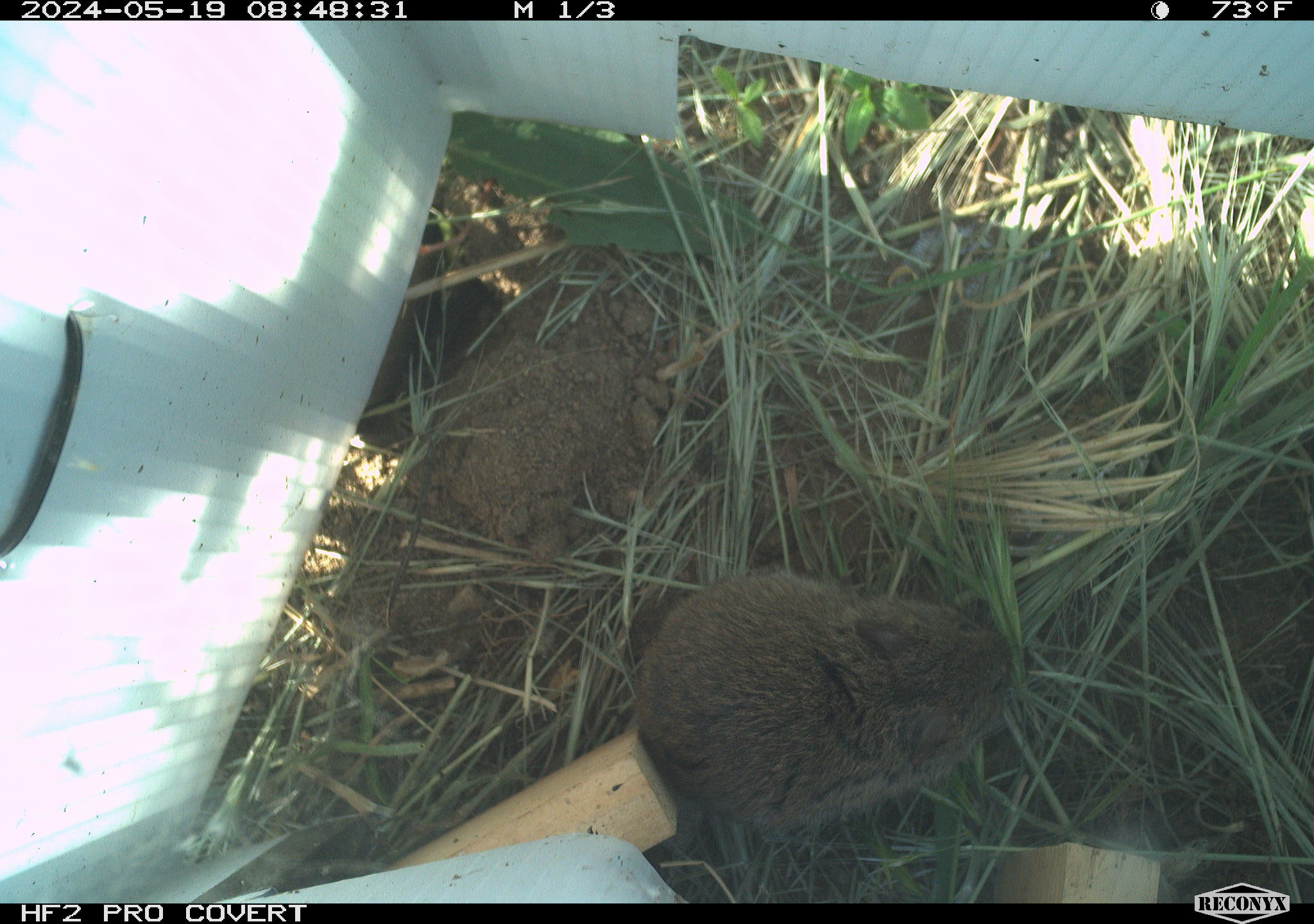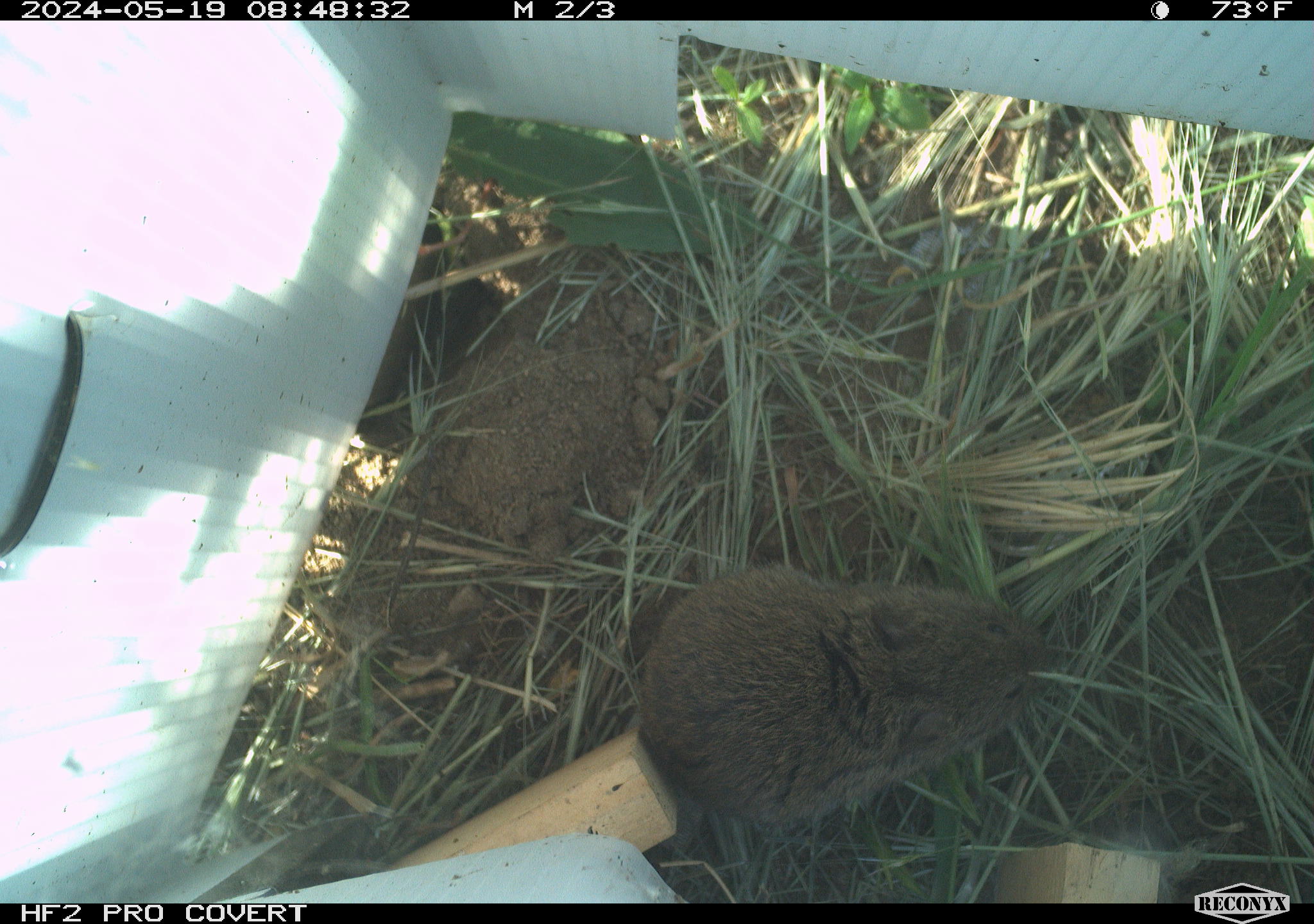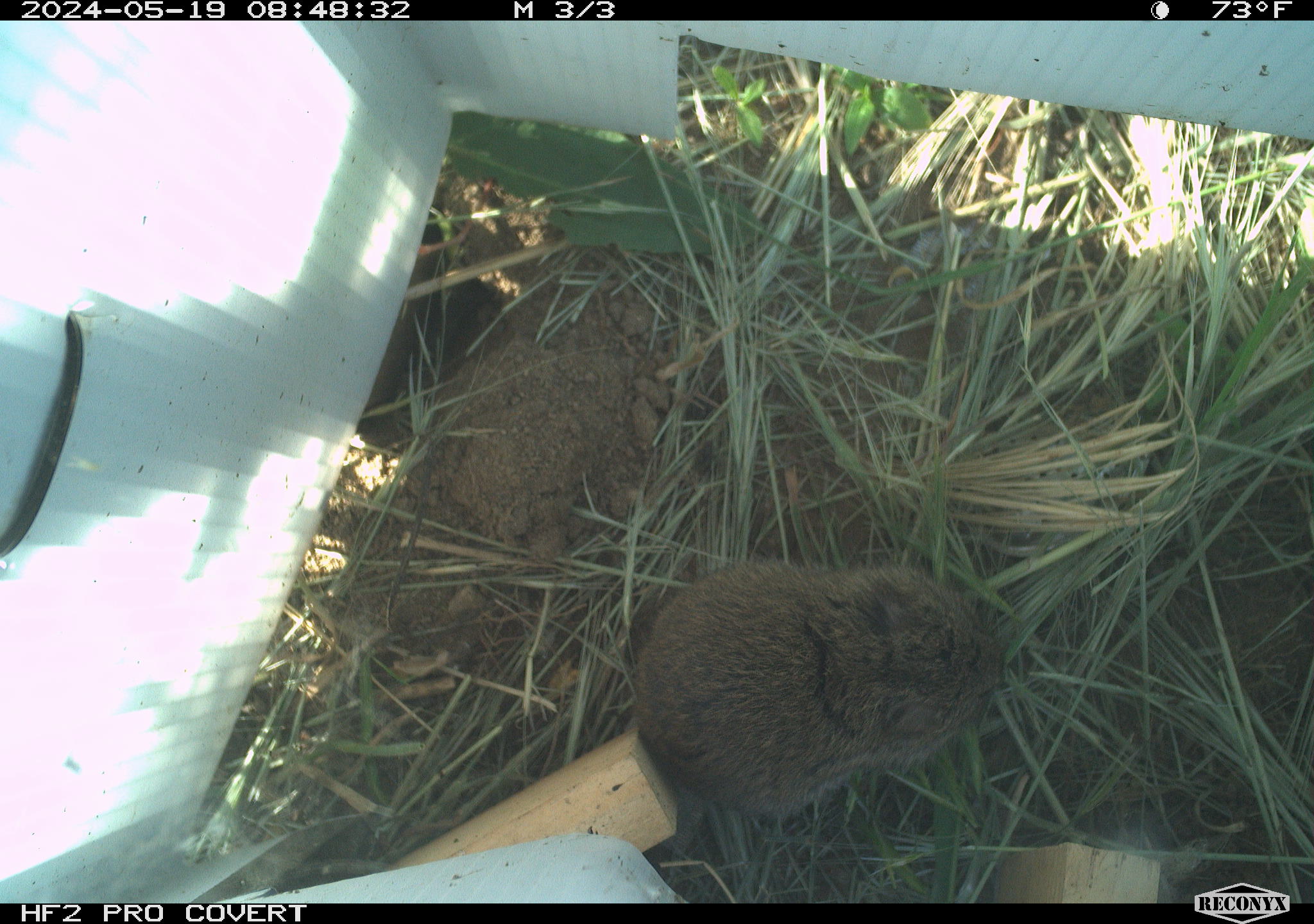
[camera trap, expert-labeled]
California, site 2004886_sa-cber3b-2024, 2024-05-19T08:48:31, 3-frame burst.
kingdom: Animalia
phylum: Chordata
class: Mammalia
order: Rodentia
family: Cricetidae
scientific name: Arvicolinae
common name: voles, lemmings, and muskrats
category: arvicolinae subfamily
Arvicolinae subfamily (voles, lemmings, and muskrats) (Arvicolinae).